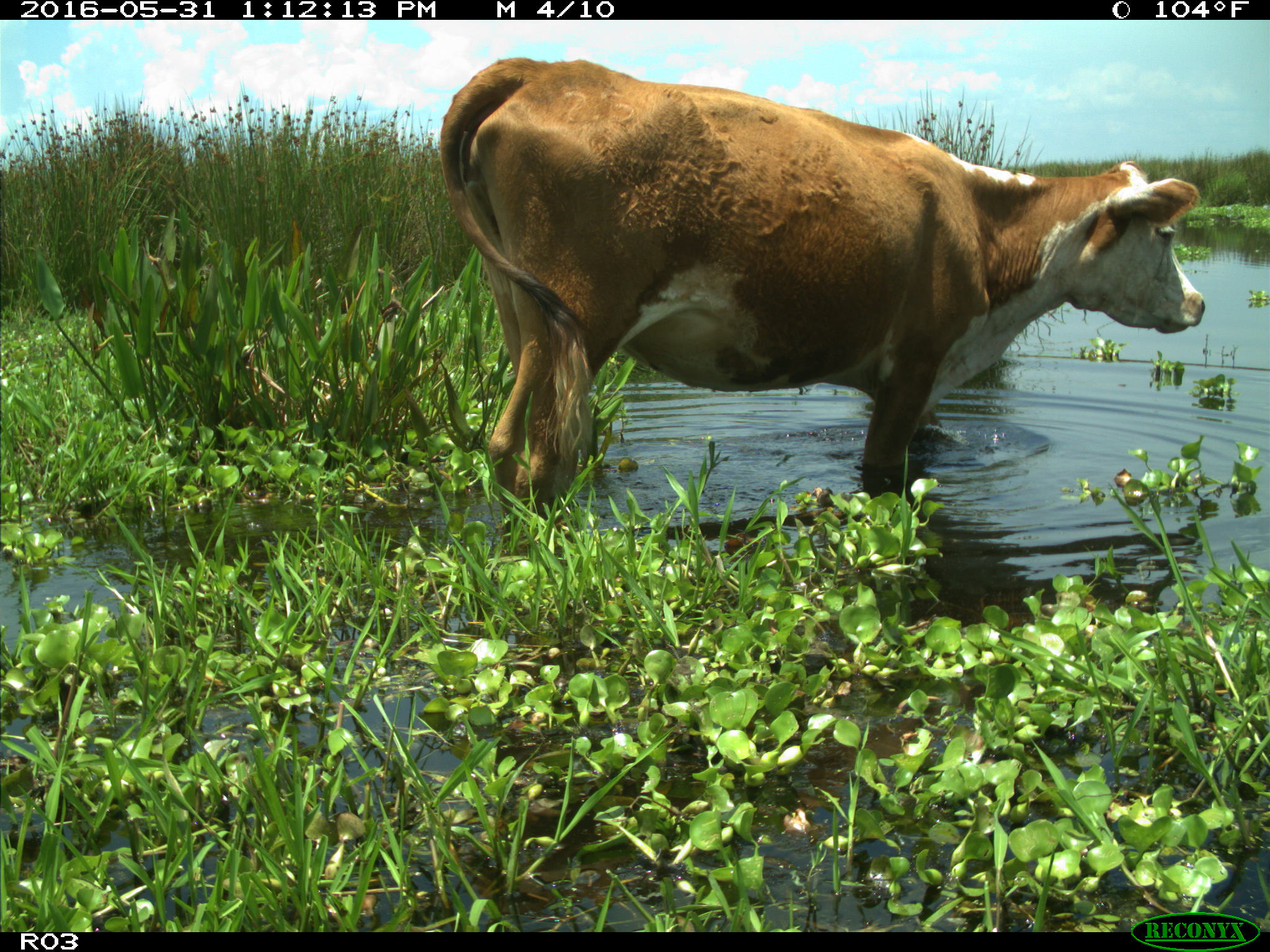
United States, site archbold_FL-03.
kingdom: Animalia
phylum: Chordata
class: Mammalia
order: Artiodactyla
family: Bovidae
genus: Bos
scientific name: Bos taurus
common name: domestic cow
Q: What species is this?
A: Bos taurus (domestic cow).